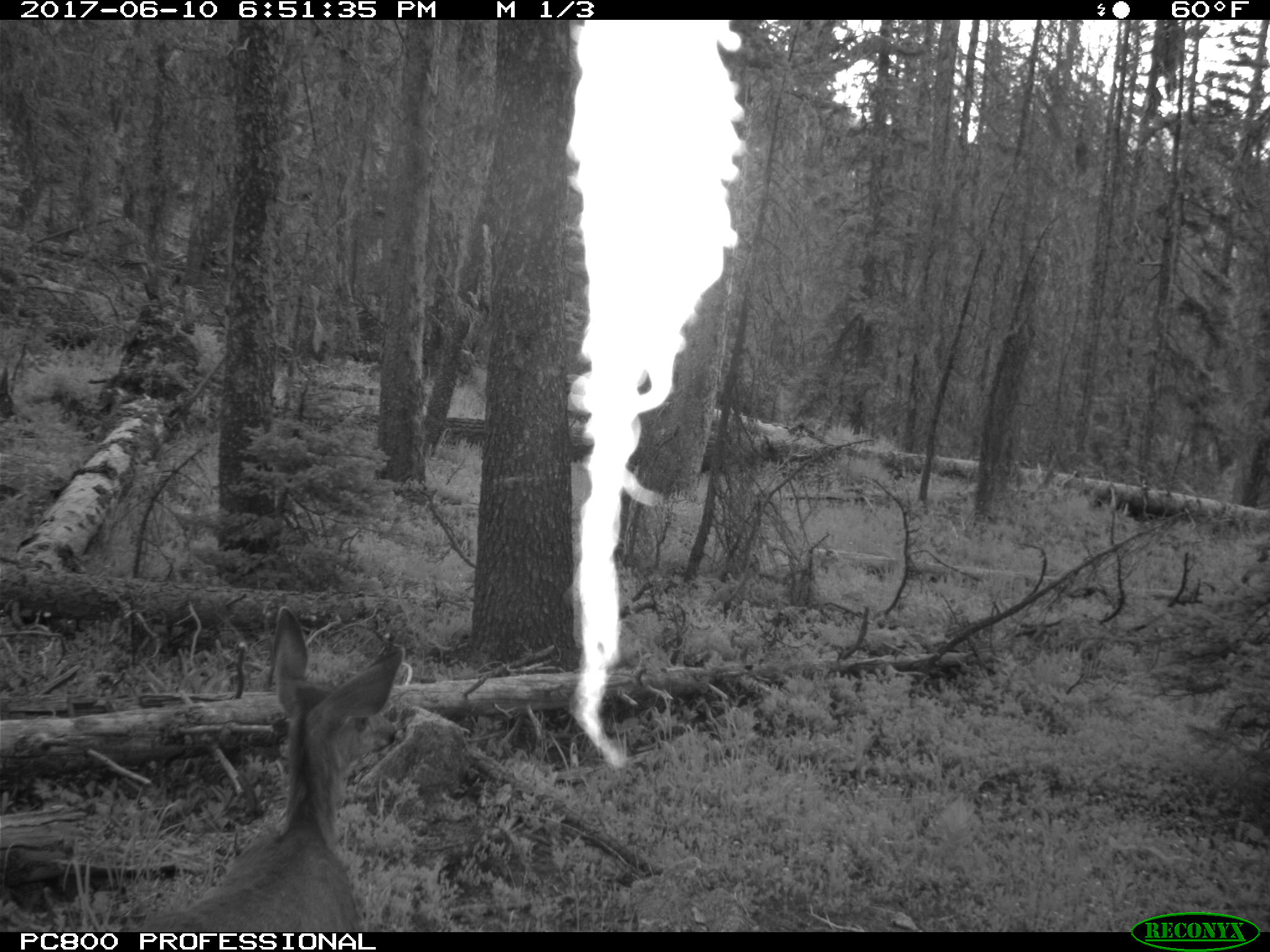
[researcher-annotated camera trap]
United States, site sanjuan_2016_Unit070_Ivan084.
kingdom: Animalia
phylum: Chordata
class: Mammalia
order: Artiodactyla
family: Cervidae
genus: Odocoileus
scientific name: Odocoileus hemionus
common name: mule deer